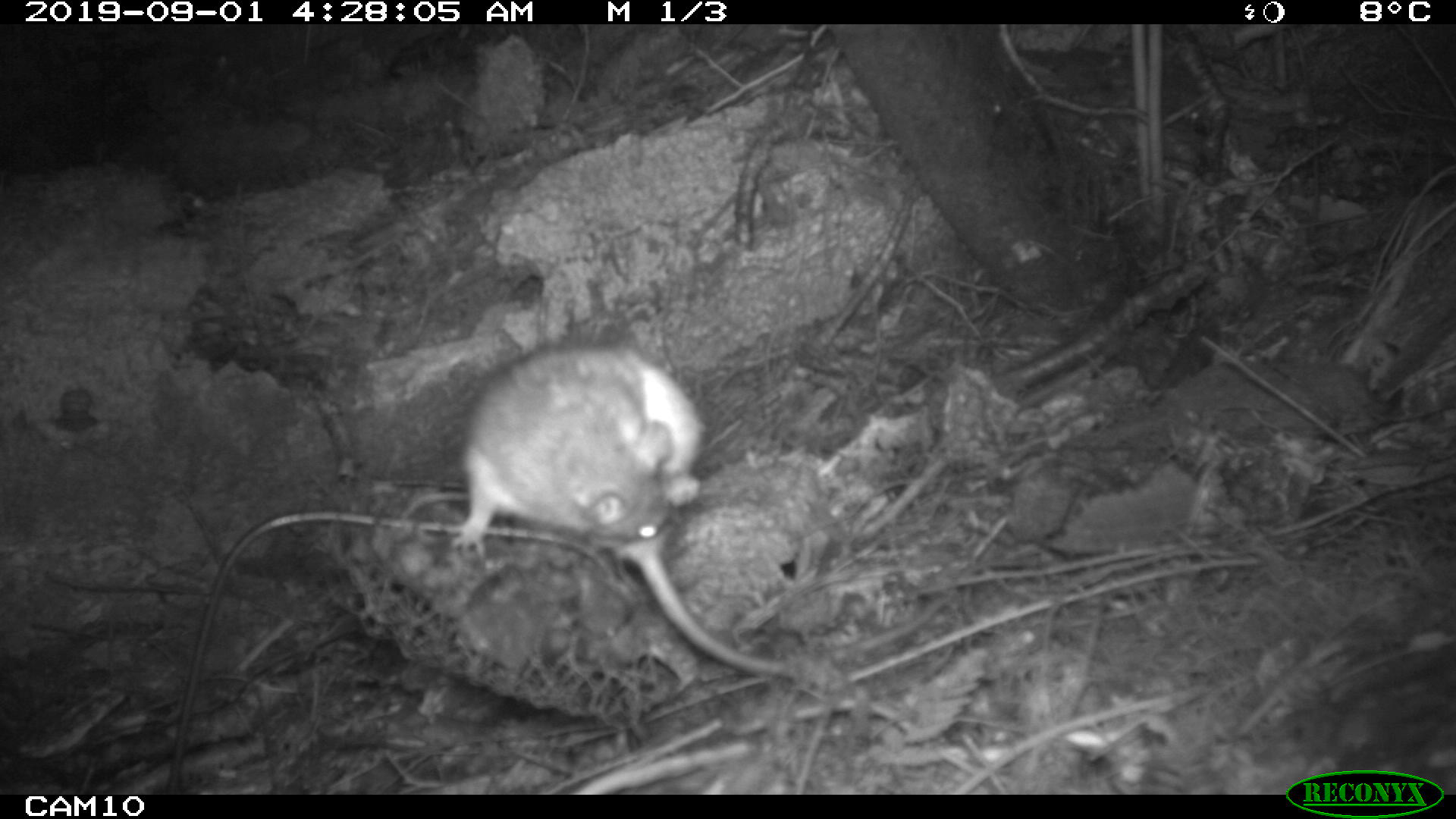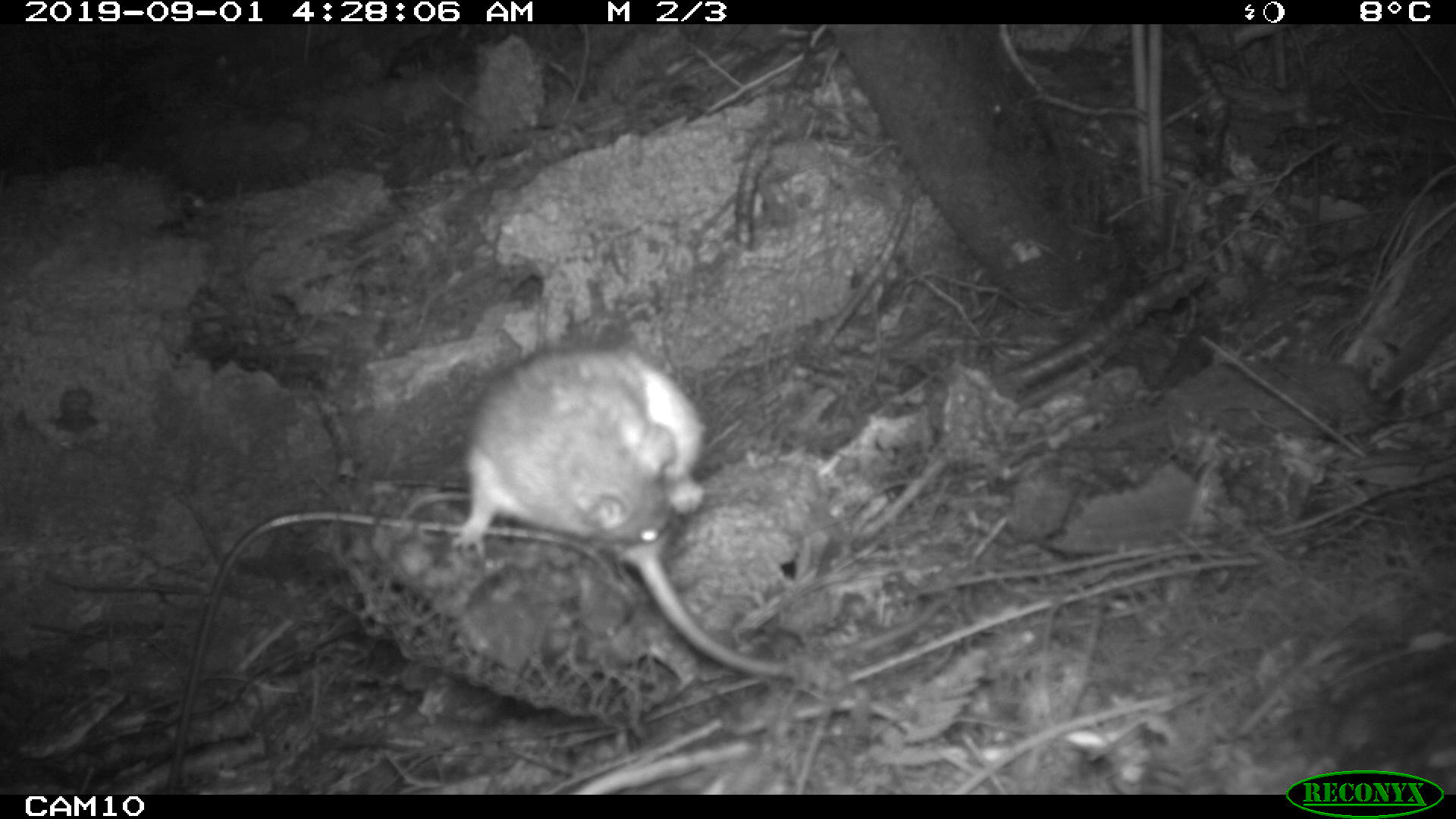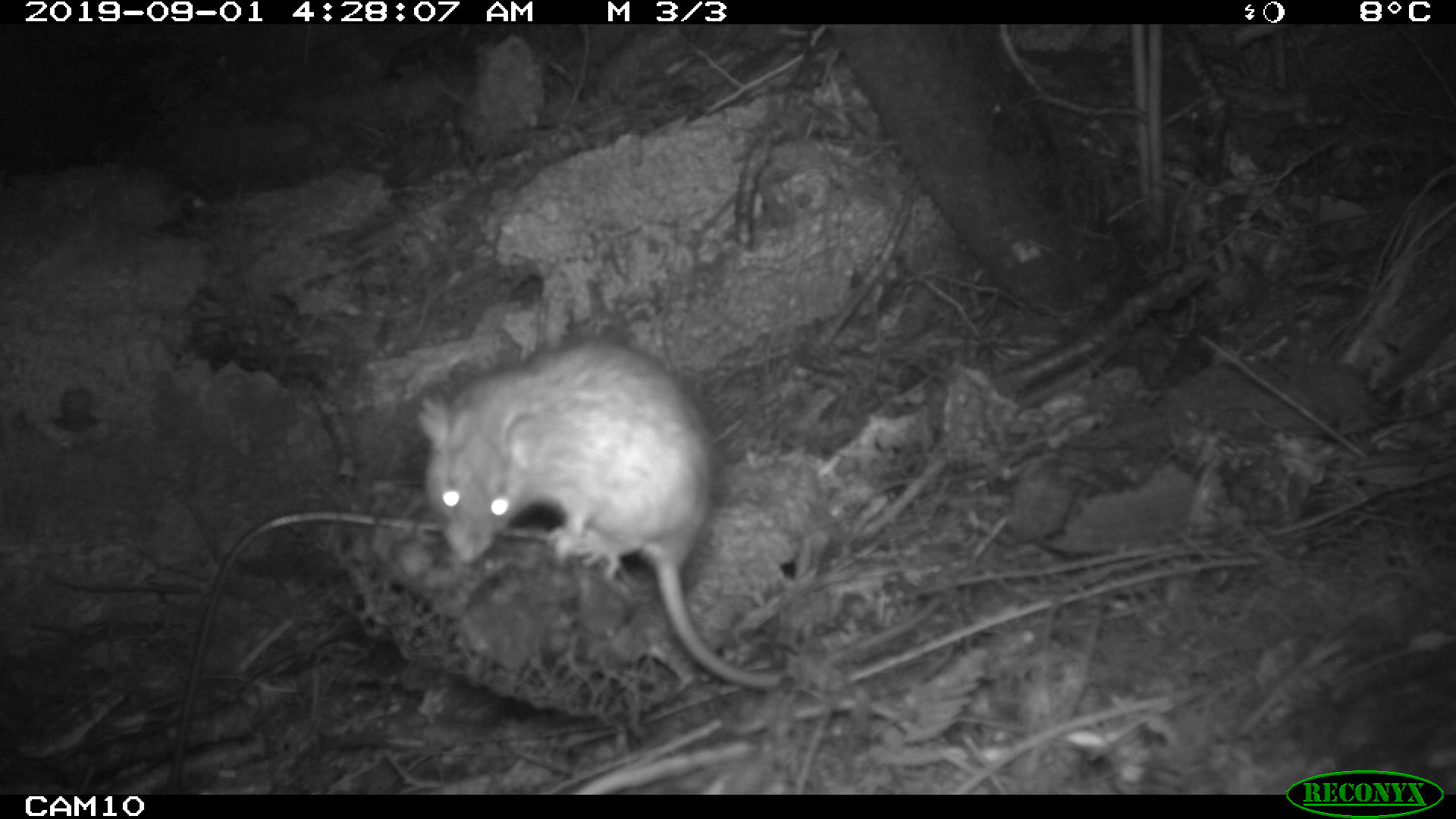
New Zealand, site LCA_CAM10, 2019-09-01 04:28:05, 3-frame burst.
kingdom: Animalia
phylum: Chordata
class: Mammalia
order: Rodentia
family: Muridae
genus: Rattus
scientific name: Rattus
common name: rat